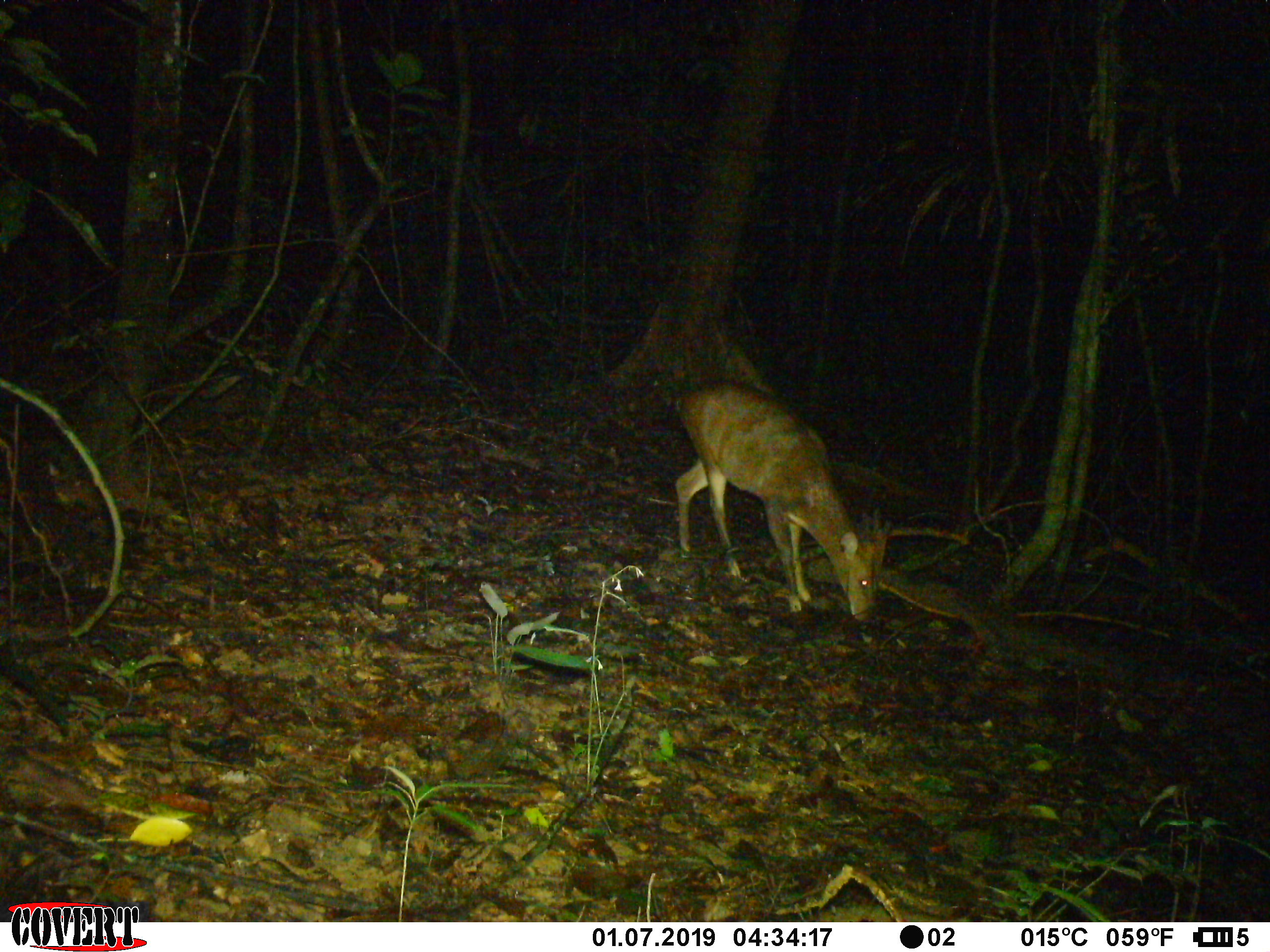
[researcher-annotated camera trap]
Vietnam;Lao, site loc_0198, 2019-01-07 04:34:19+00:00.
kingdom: Animalia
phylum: Chordata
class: Mammalia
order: Artiodactyla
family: Cervidae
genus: Muntiacus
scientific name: Muntiacus vuquangensis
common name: large-antlered muntjac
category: large antlered muntjac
Large antlered muntjac (large-antlered muntjac) (Muntiacus vuquangensis). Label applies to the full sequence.